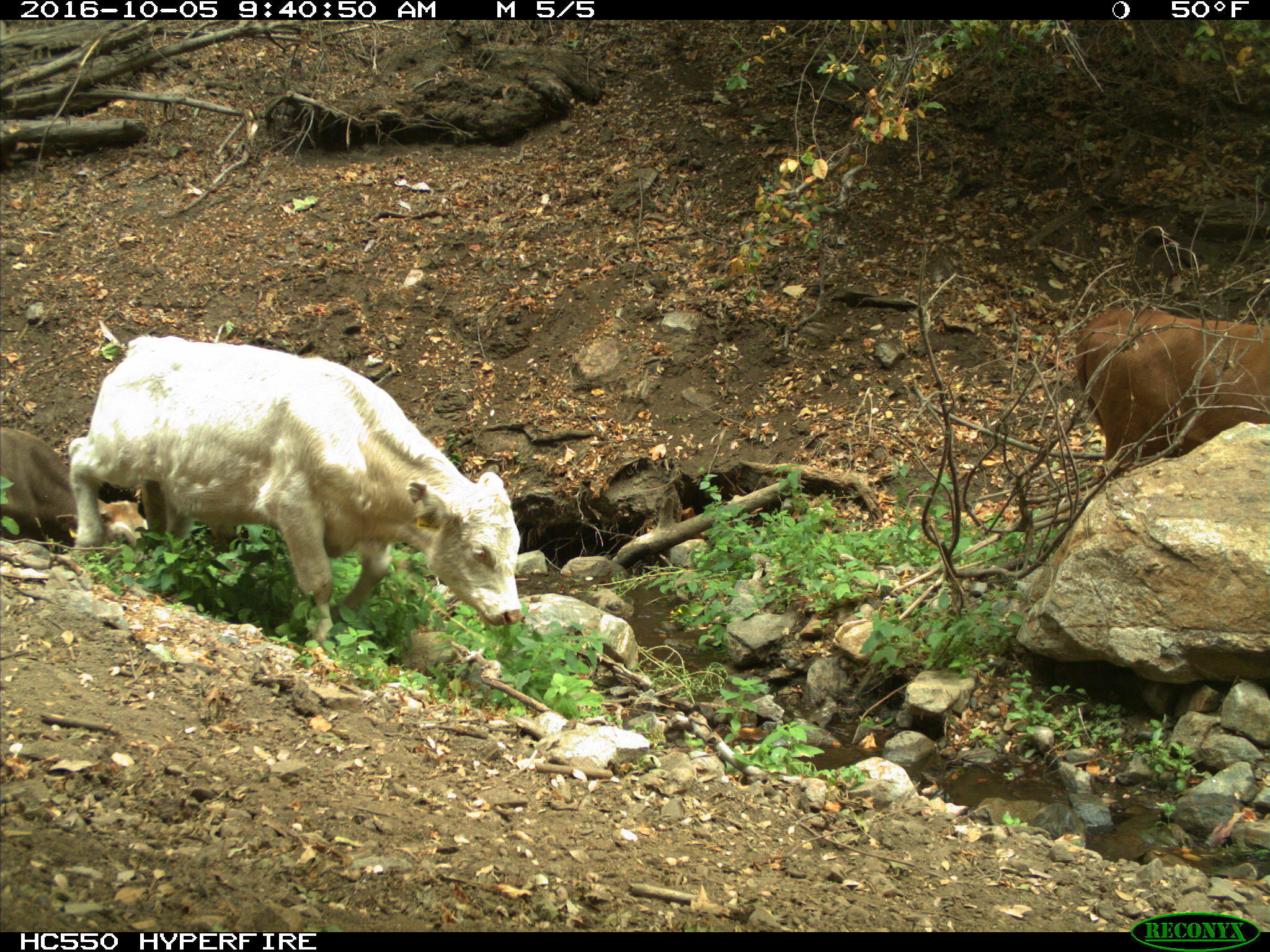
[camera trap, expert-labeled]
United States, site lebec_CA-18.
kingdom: Animalia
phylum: Chordata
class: Mammalia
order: Artiodactyla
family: Bovidae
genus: Bos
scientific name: Bos taurus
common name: domestic cow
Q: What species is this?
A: Bos taurus (domestic cow).